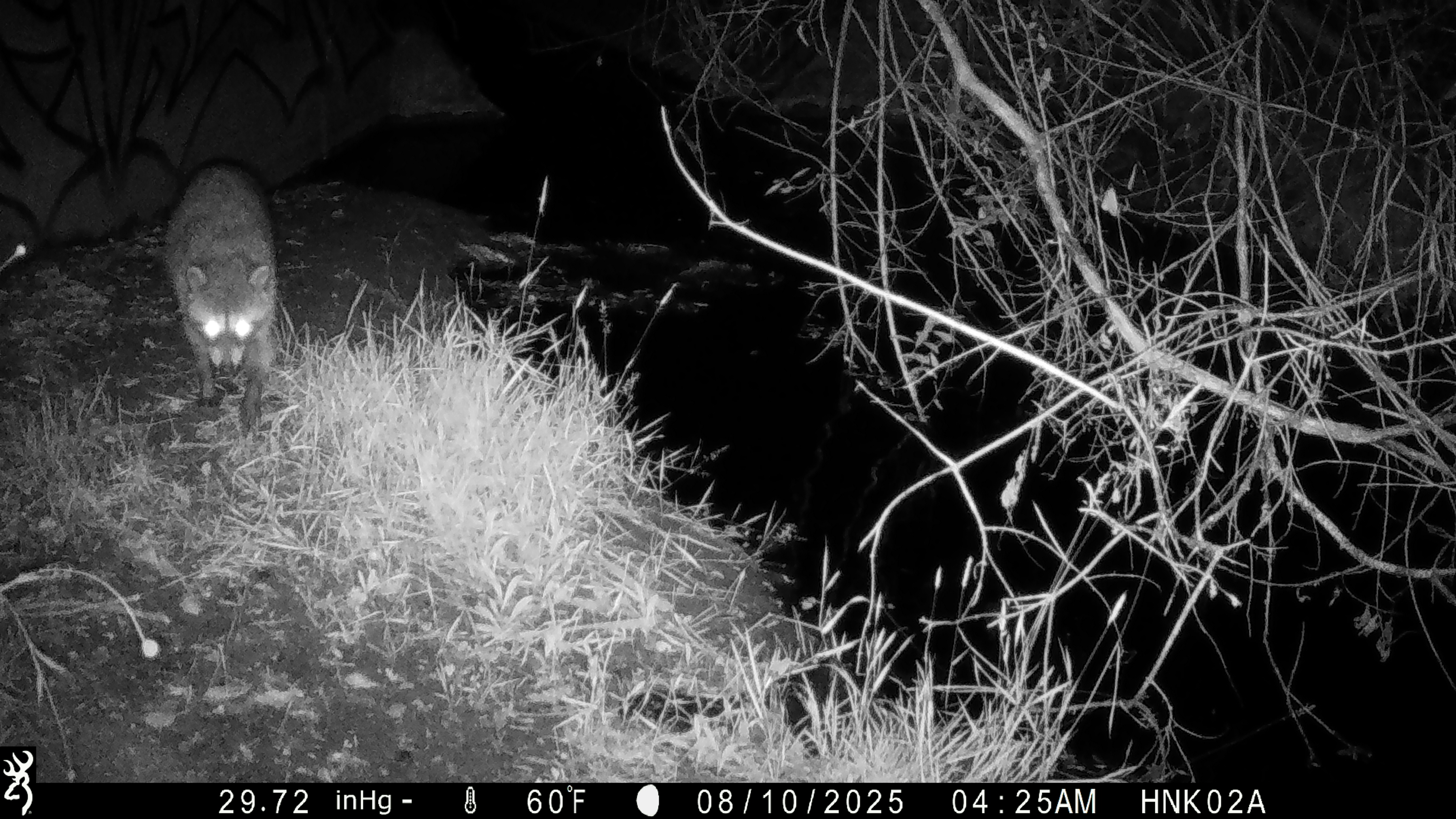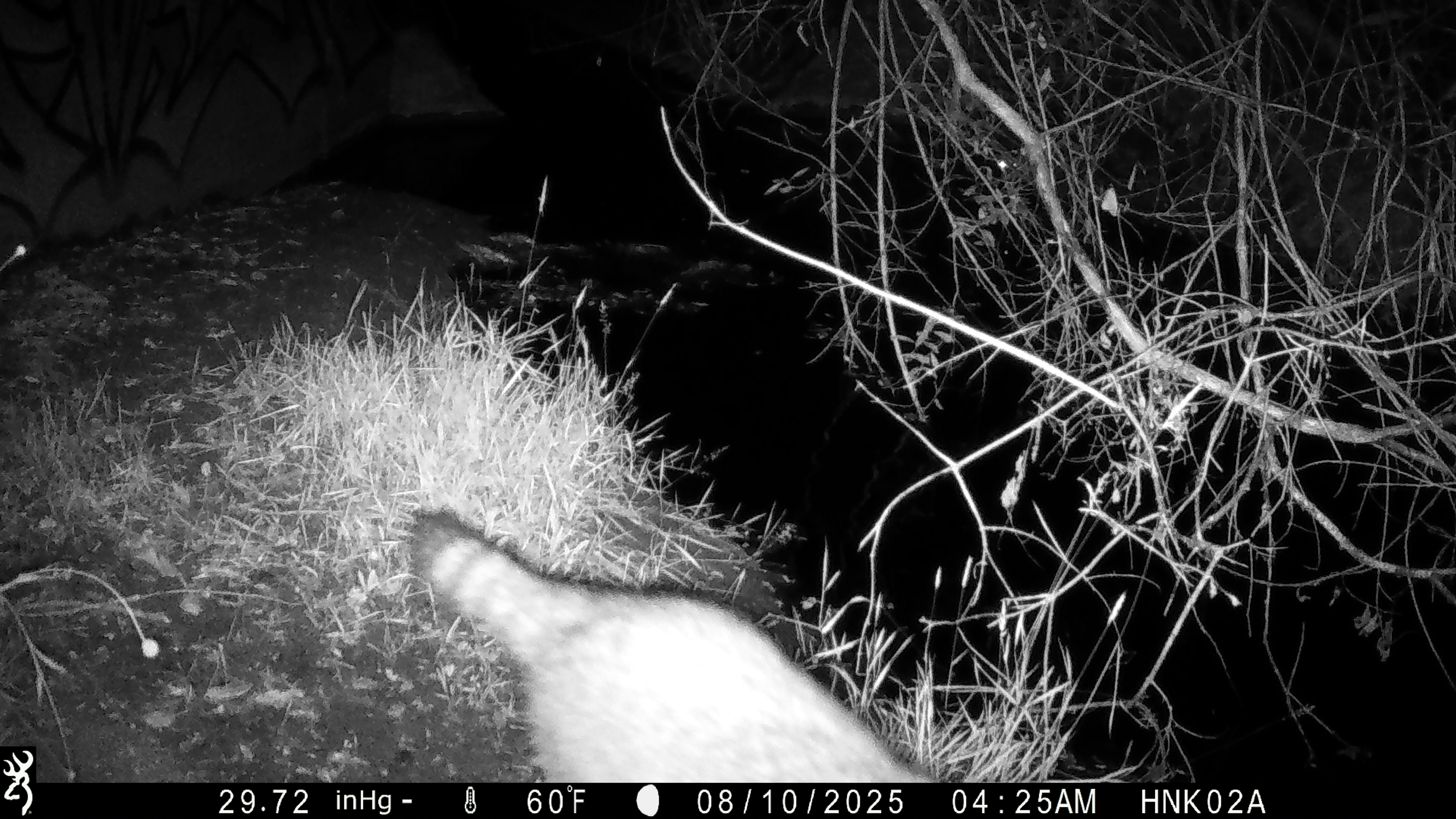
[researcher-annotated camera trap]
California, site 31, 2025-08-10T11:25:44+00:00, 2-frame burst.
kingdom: Animalia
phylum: Chordata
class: Mammalia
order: Carnivora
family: Procyonidae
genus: Procyon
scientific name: Procyon lotor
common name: raccoon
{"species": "raccoon (Procyon lotor)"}